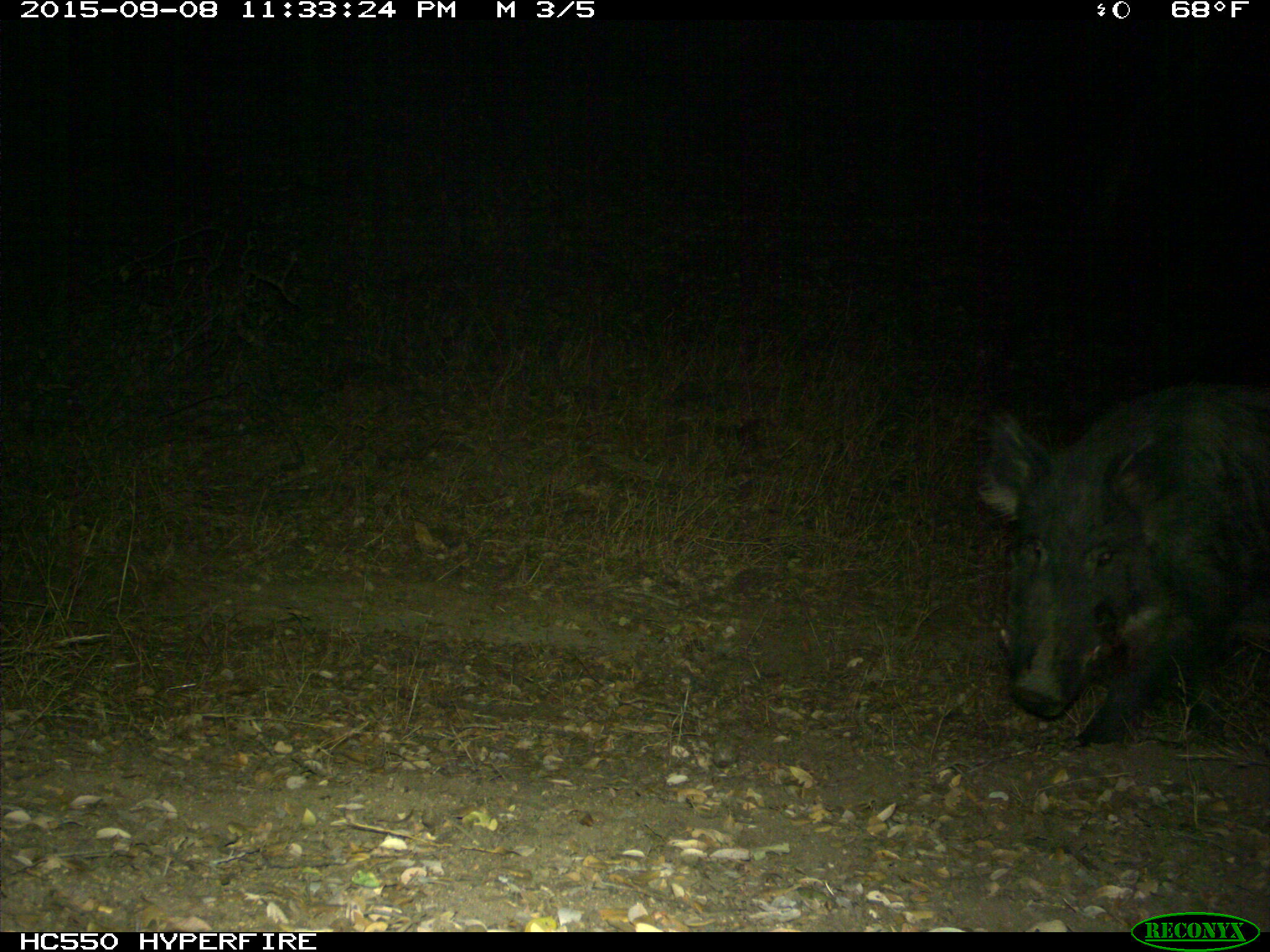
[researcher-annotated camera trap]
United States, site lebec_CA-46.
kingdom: Animalia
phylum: Chordata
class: Mammalia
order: Artiodactyla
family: Suidae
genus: Sus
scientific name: Sus scrofa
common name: wild boar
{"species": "Sus scrofa (wild boar)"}